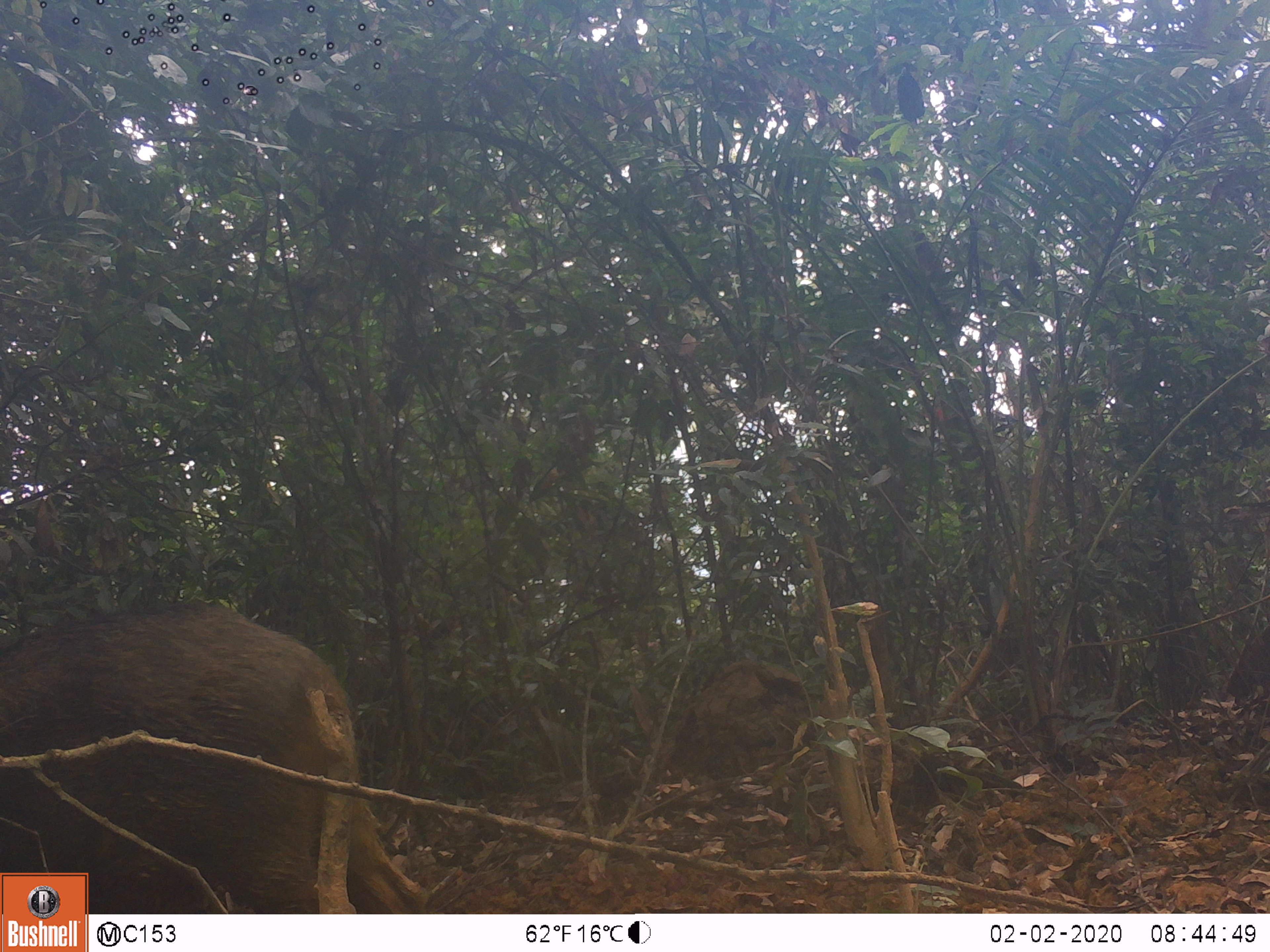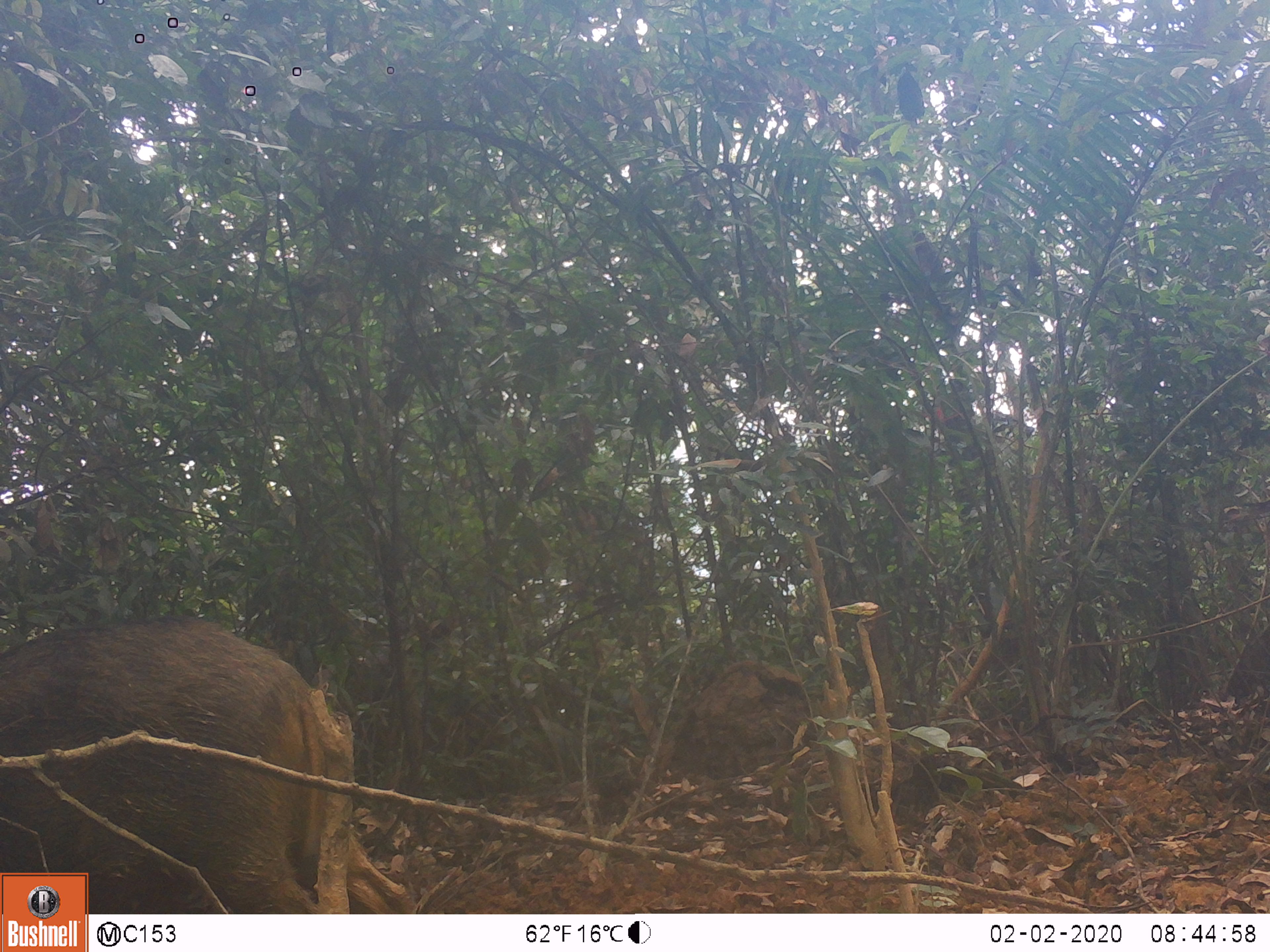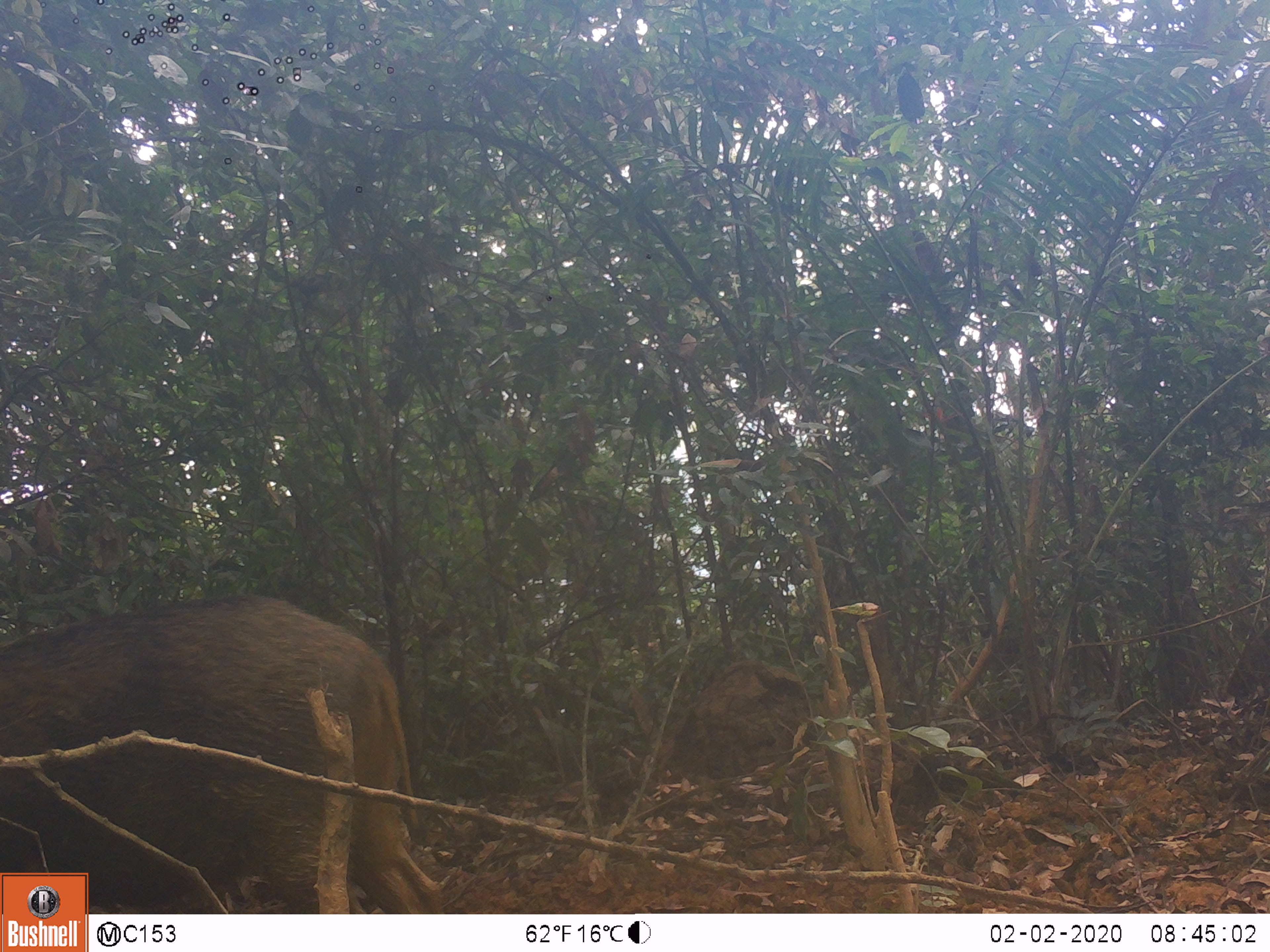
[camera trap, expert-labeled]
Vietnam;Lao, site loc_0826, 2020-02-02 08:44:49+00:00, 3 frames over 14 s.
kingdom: Animalia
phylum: Chordata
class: Mammalia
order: Artiodactyla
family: Suidae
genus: Sus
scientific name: Sus scrofa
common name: eurasian wild pig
Eurasian wild pig (Sus scrofa). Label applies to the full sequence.